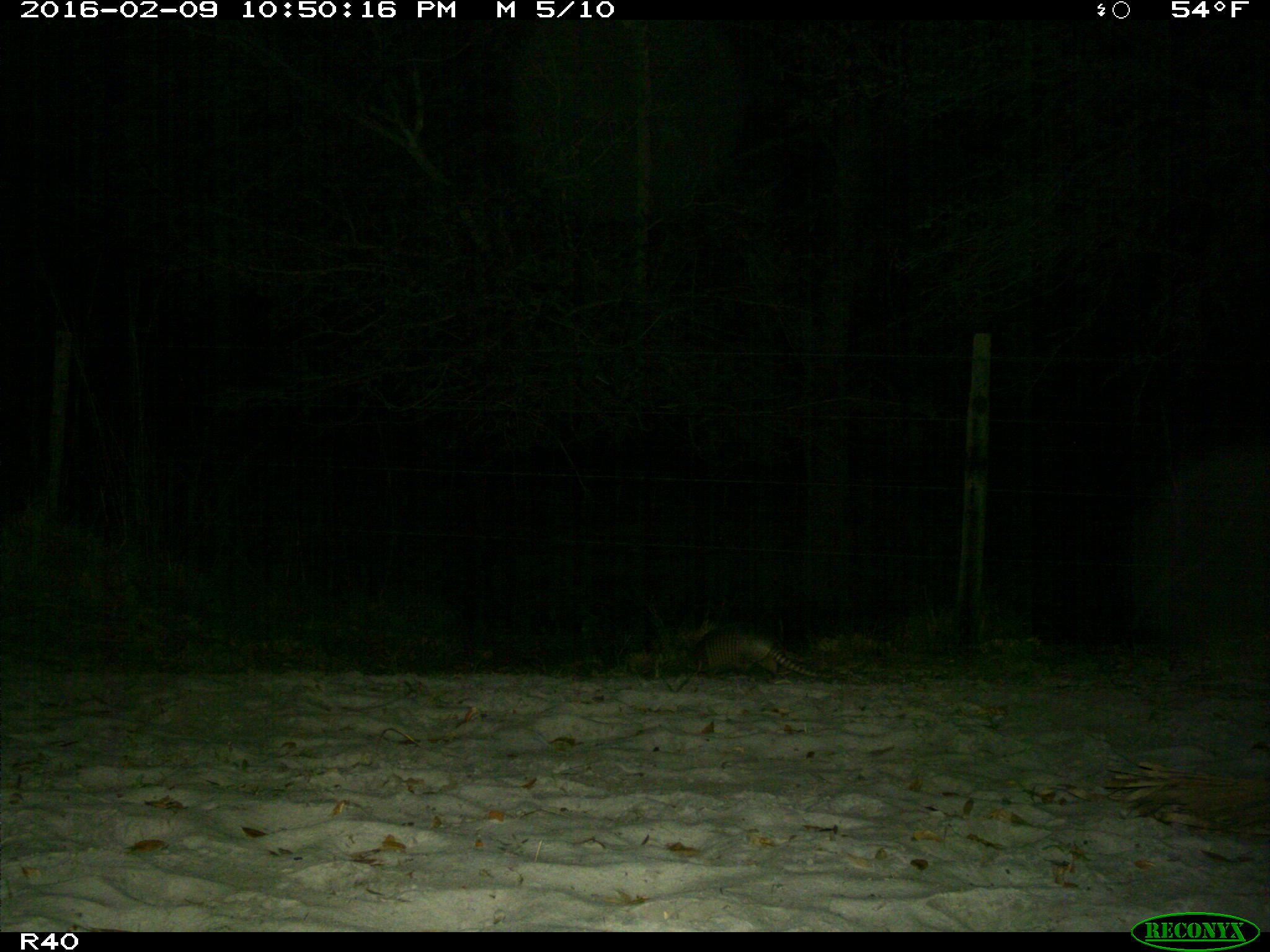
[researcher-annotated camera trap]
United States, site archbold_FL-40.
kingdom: Animalia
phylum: Chordata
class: Mammalia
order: Cingulata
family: Dasypodidae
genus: Dasypus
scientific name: Dasypus novemcinctus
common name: nine-banded armadillo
Dasypus novemcinctus (nine-banded armadillo).